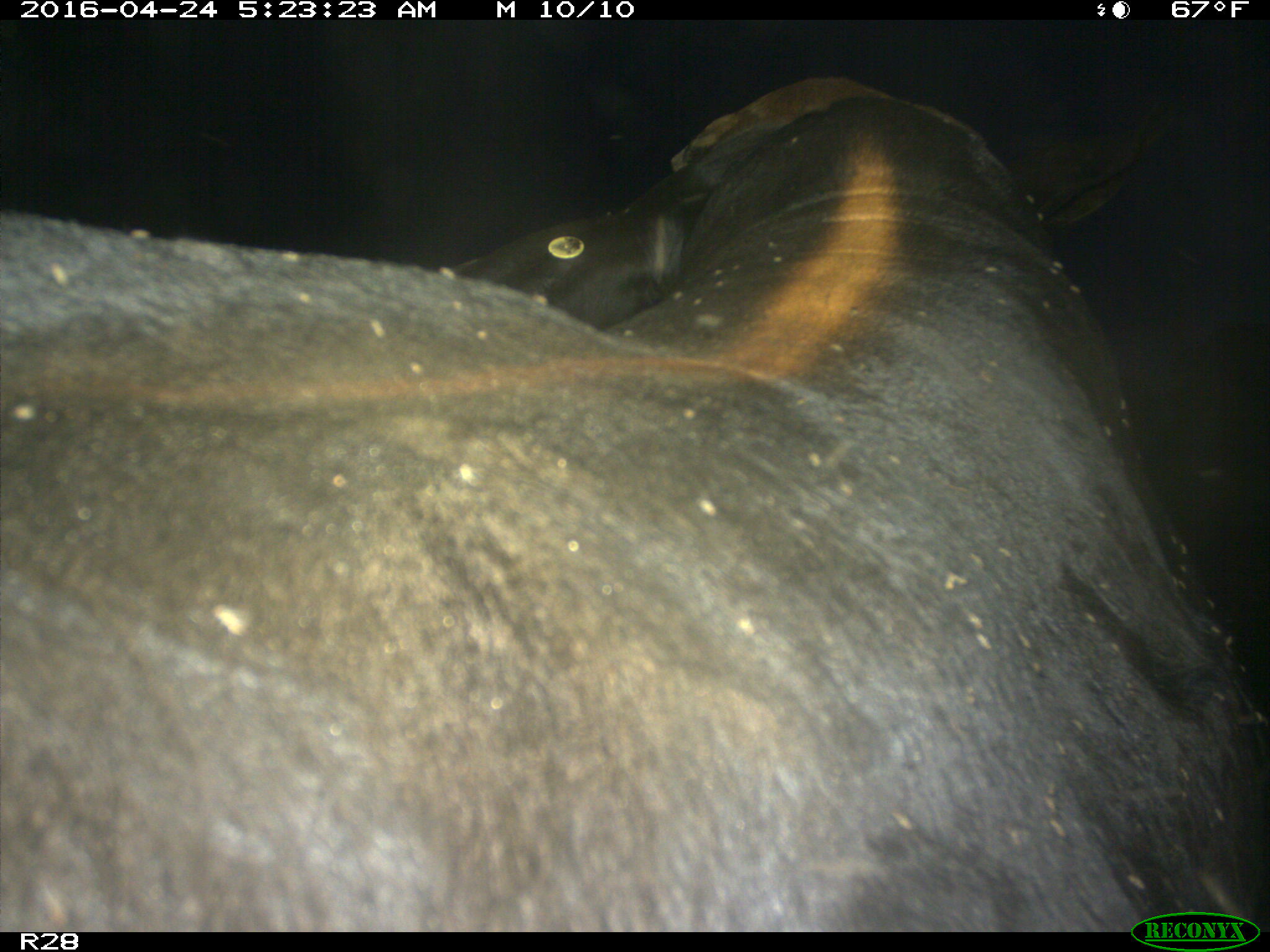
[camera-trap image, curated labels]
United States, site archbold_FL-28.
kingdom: Animalia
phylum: Chordata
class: Mammalia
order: Artiodactyla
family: Suidae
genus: Sus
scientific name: Sus scrofa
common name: wild boar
Sus scrofa (wild boar).